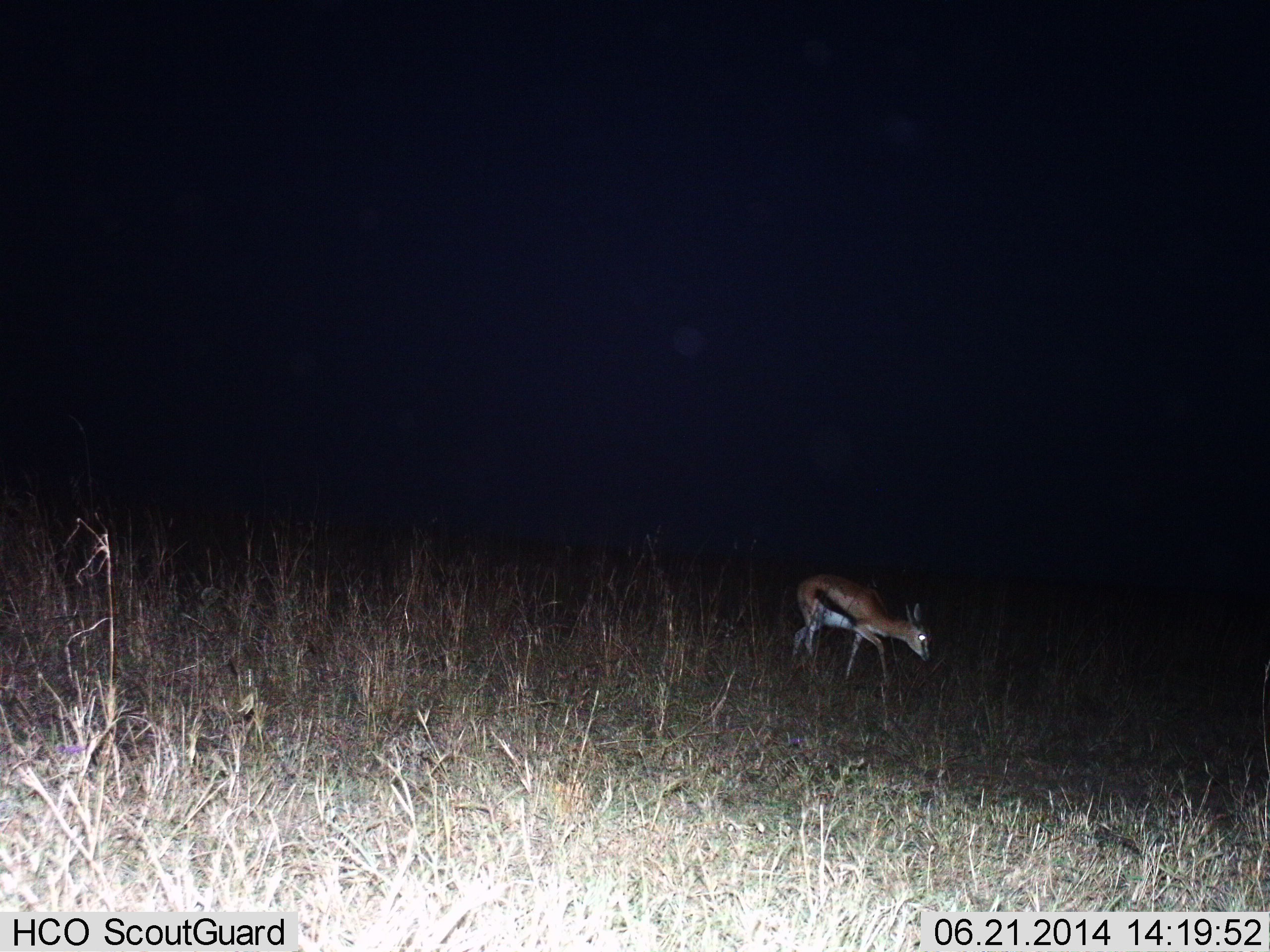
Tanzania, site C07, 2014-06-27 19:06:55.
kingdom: Animalia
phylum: Chordata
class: Mammalia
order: Artiodactyla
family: Bovidae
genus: Eudorcas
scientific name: Eudorcas thomsonii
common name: thomson's gazelle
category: gazellethomsons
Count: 1.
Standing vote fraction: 10%.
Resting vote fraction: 0%.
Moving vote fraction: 90%.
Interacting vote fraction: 0%.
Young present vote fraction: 0%.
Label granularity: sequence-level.